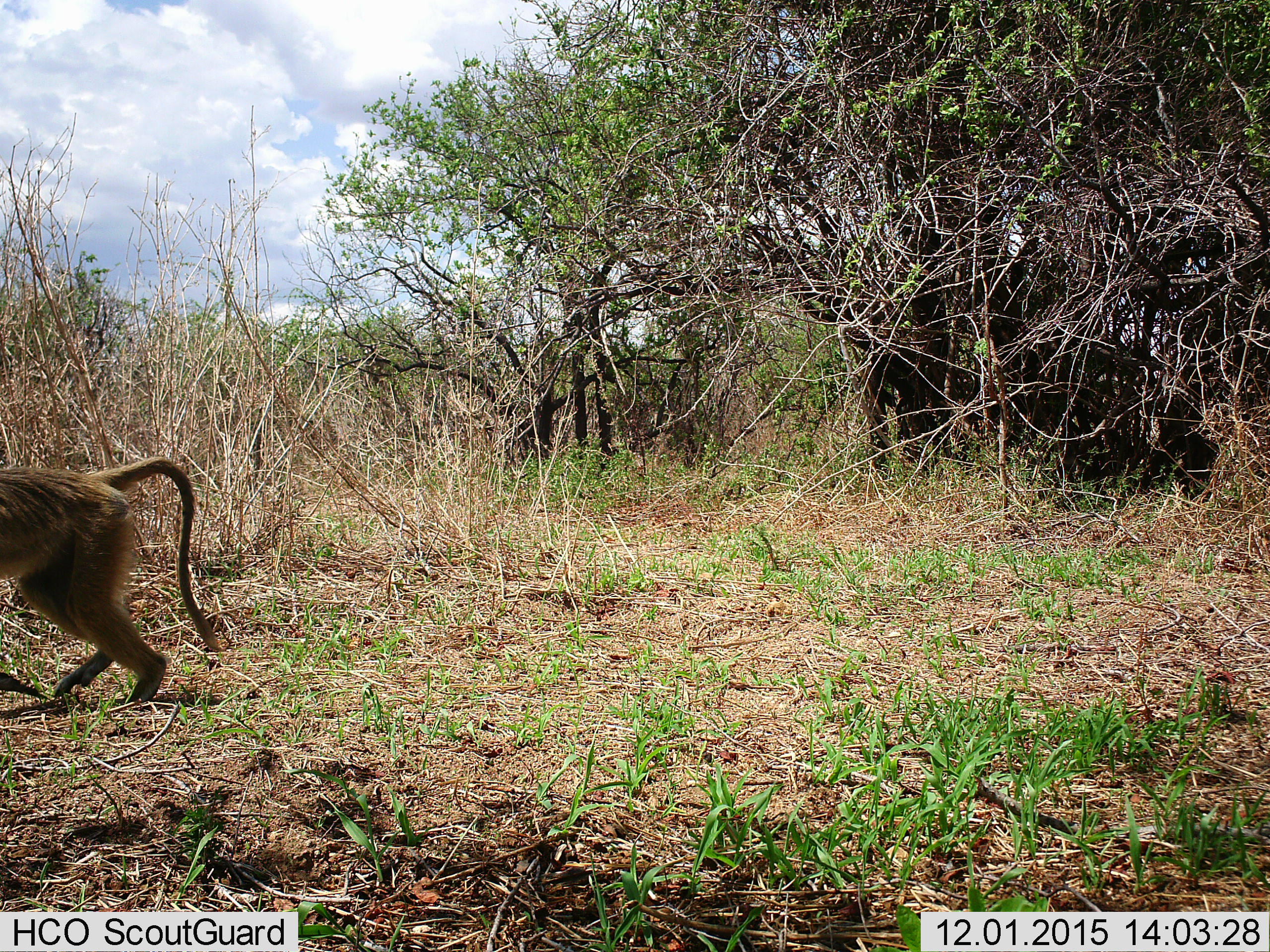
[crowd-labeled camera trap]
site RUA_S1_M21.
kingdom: Animalia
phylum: Chordata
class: Mammalia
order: Primates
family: Cercopithecidae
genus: Papio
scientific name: Papio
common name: baboon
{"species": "baboon (Papio)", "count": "1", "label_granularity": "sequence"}